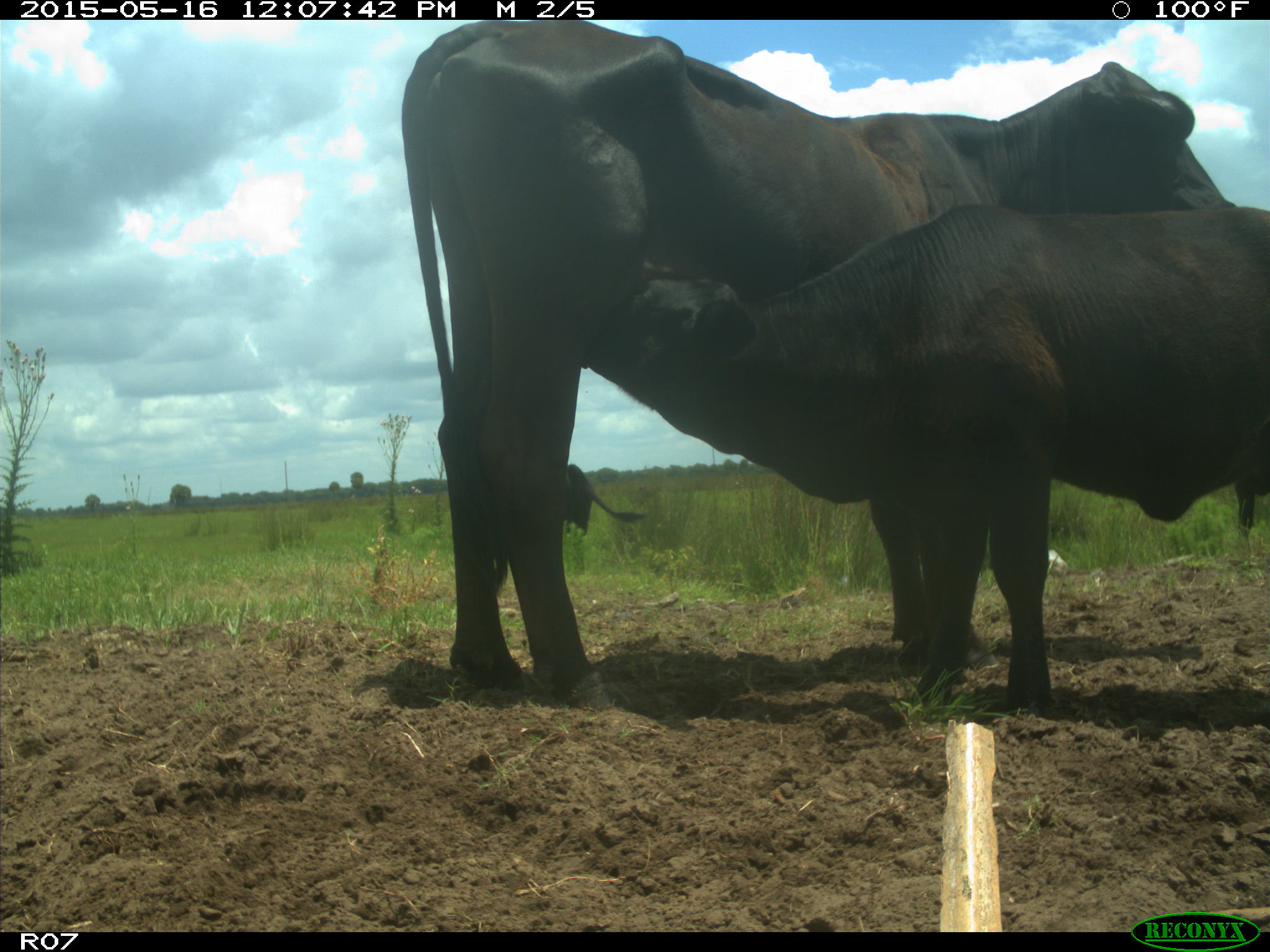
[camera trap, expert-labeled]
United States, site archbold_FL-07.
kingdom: Animalia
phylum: Chordata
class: Mammalia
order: Artiodactyla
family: Bovidae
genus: Bos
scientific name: Bos taurus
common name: domestic cow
Bos taurus (domestic cow).